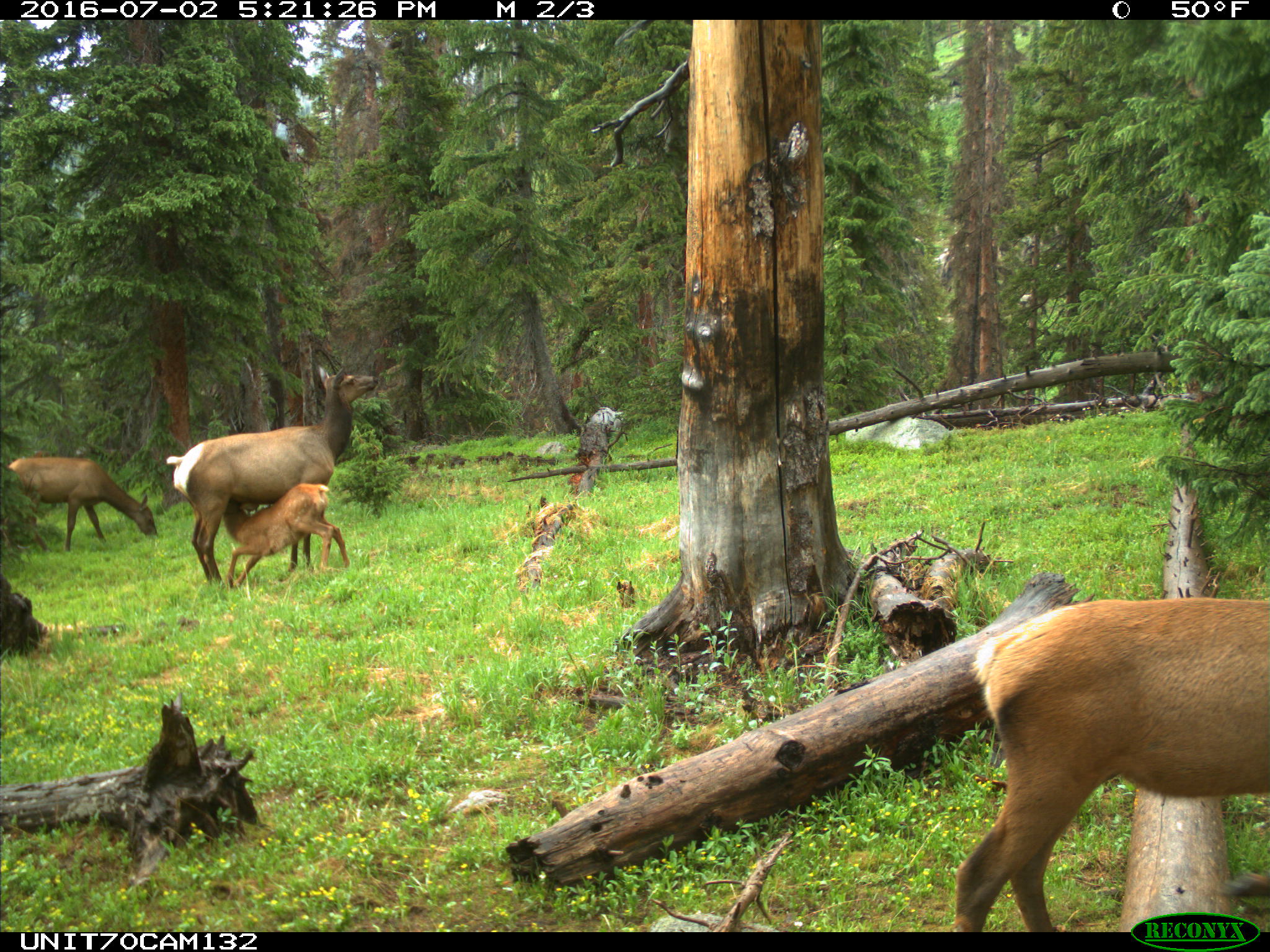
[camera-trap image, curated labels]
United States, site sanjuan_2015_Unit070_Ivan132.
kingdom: Animalia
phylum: Chordata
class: Mammalia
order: Artiodactyla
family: Cervidae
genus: Cervus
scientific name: Cervus elaphus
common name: red deer